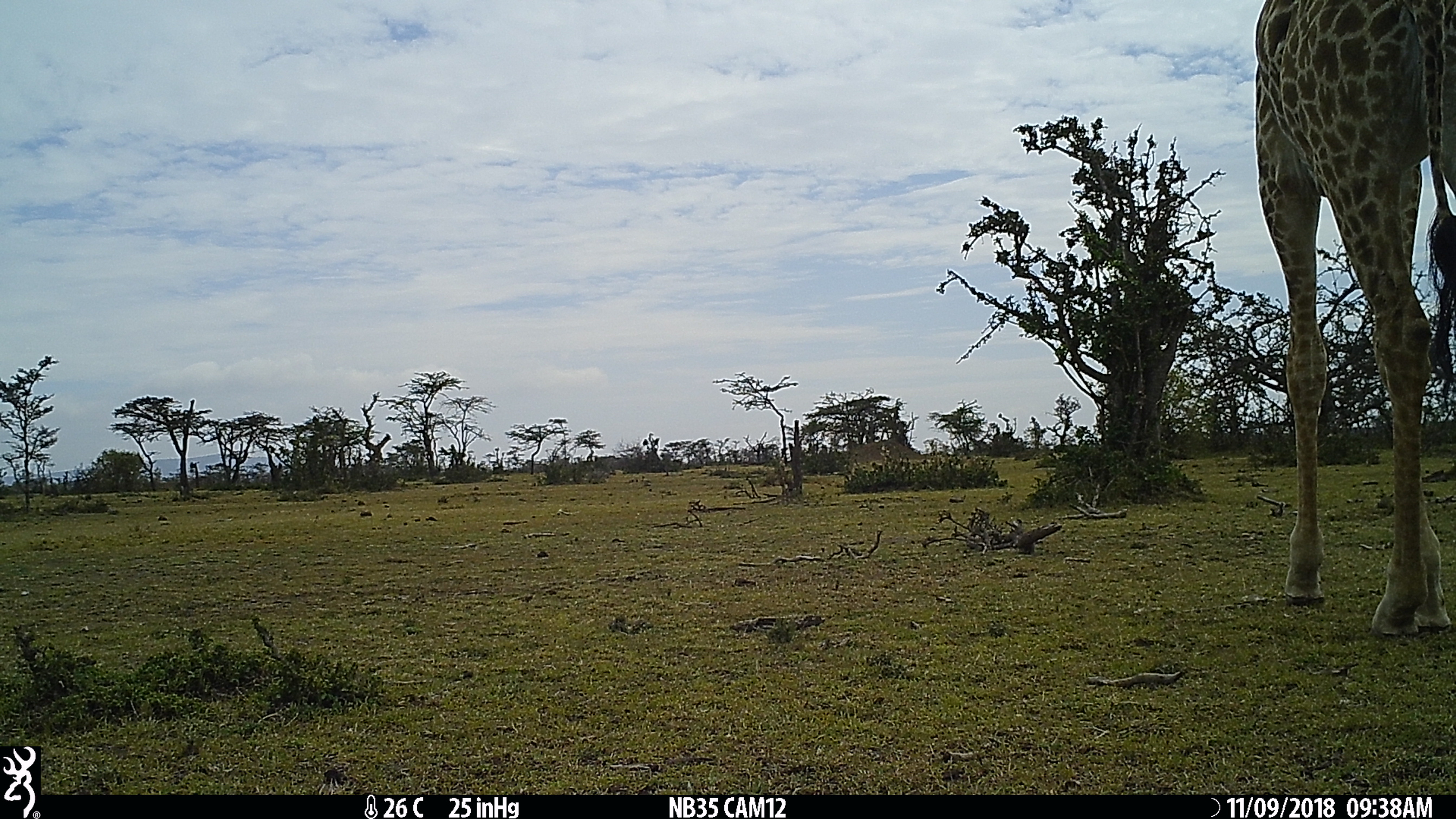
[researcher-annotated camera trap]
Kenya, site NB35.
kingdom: Animalia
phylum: Chordata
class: Mammalia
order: Artiodactyla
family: Giraffidae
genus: Giraffa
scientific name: Giraffa camelopardalis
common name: northern giraffe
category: giraffe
Giraffe (northern giraffe) (Giraffa camelopardalis).